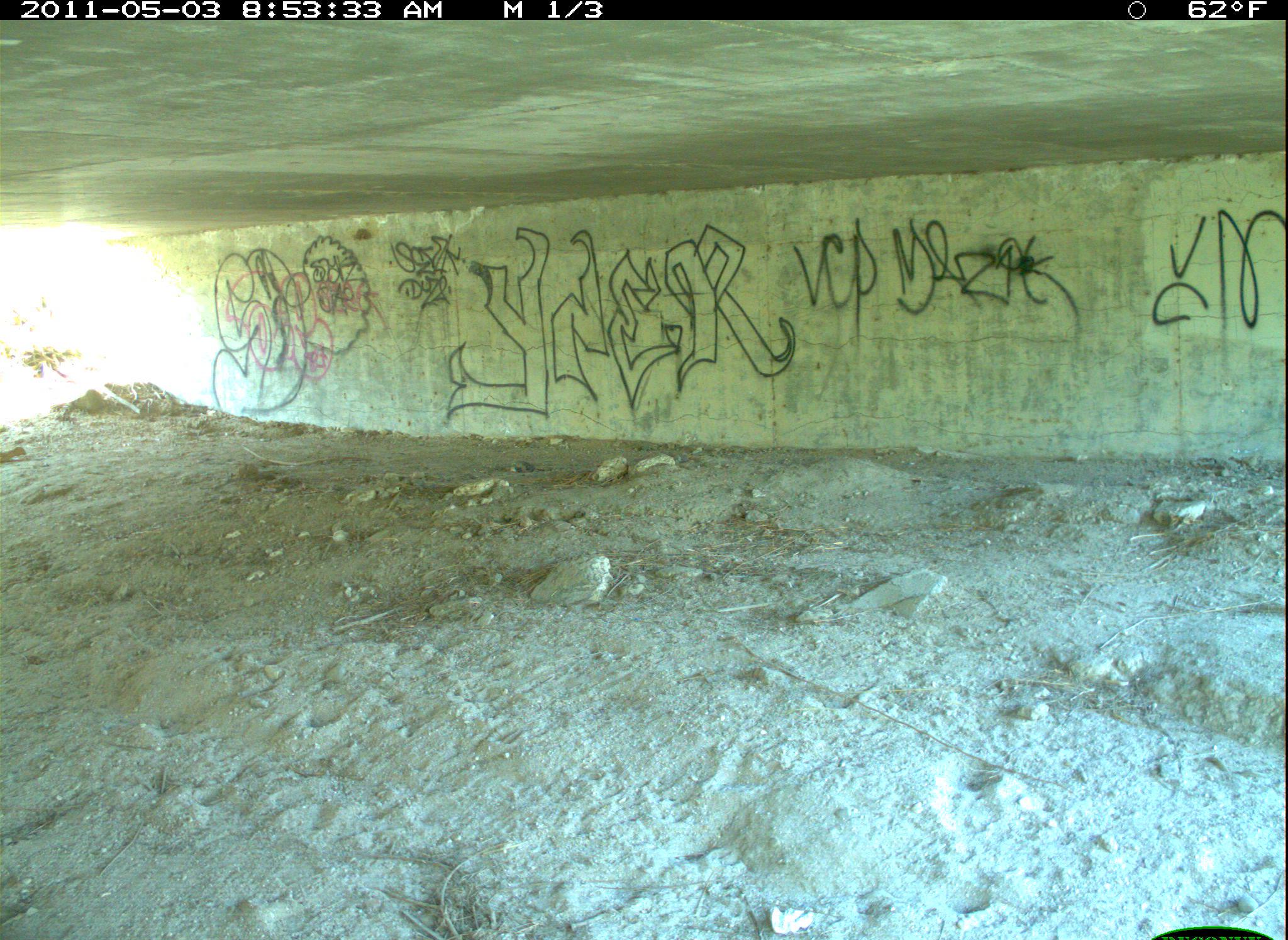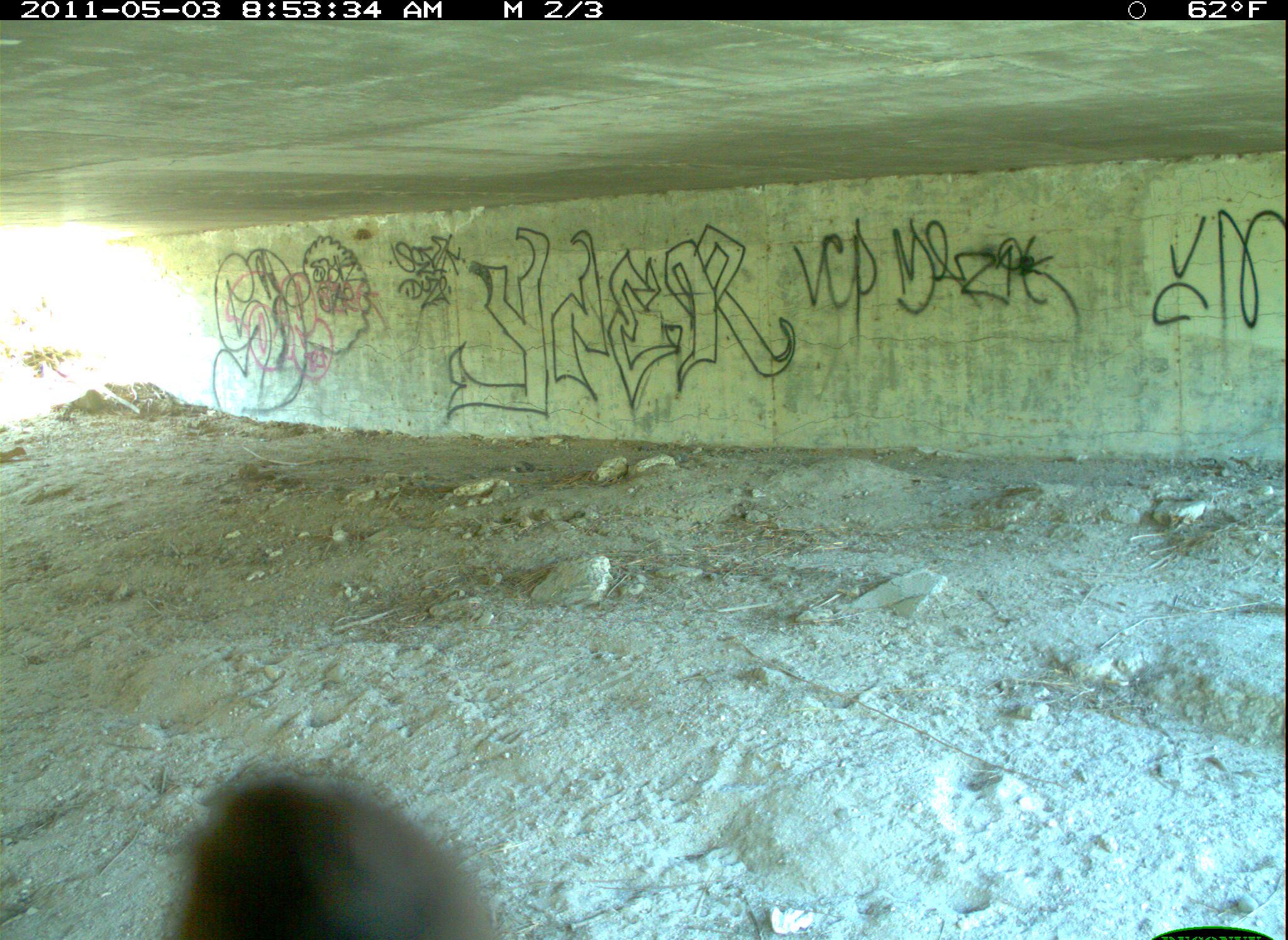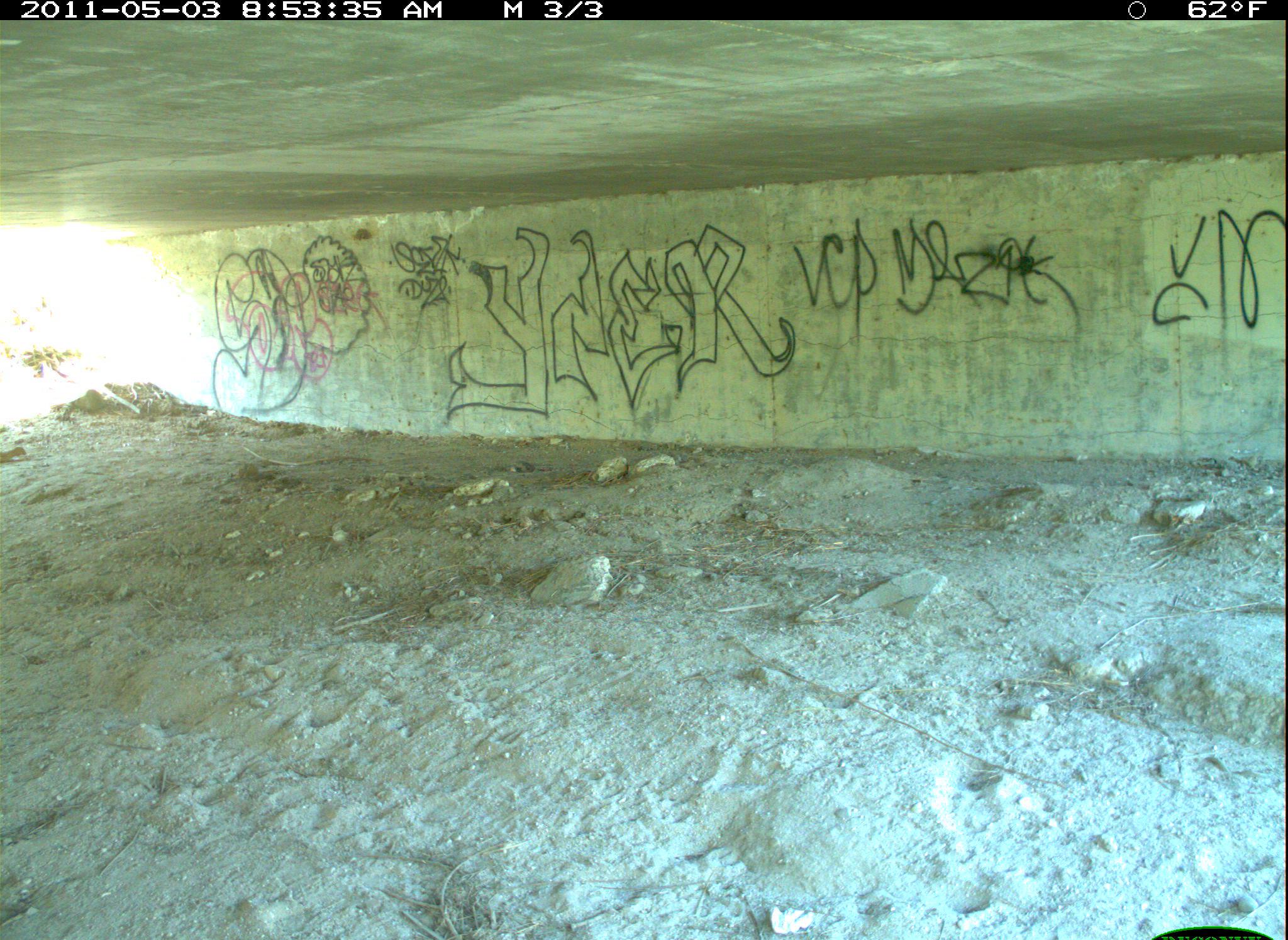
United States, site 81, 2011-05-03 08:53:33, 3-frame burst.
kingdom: Animalia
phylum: Chordata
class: Aves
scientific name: Aves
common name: bird